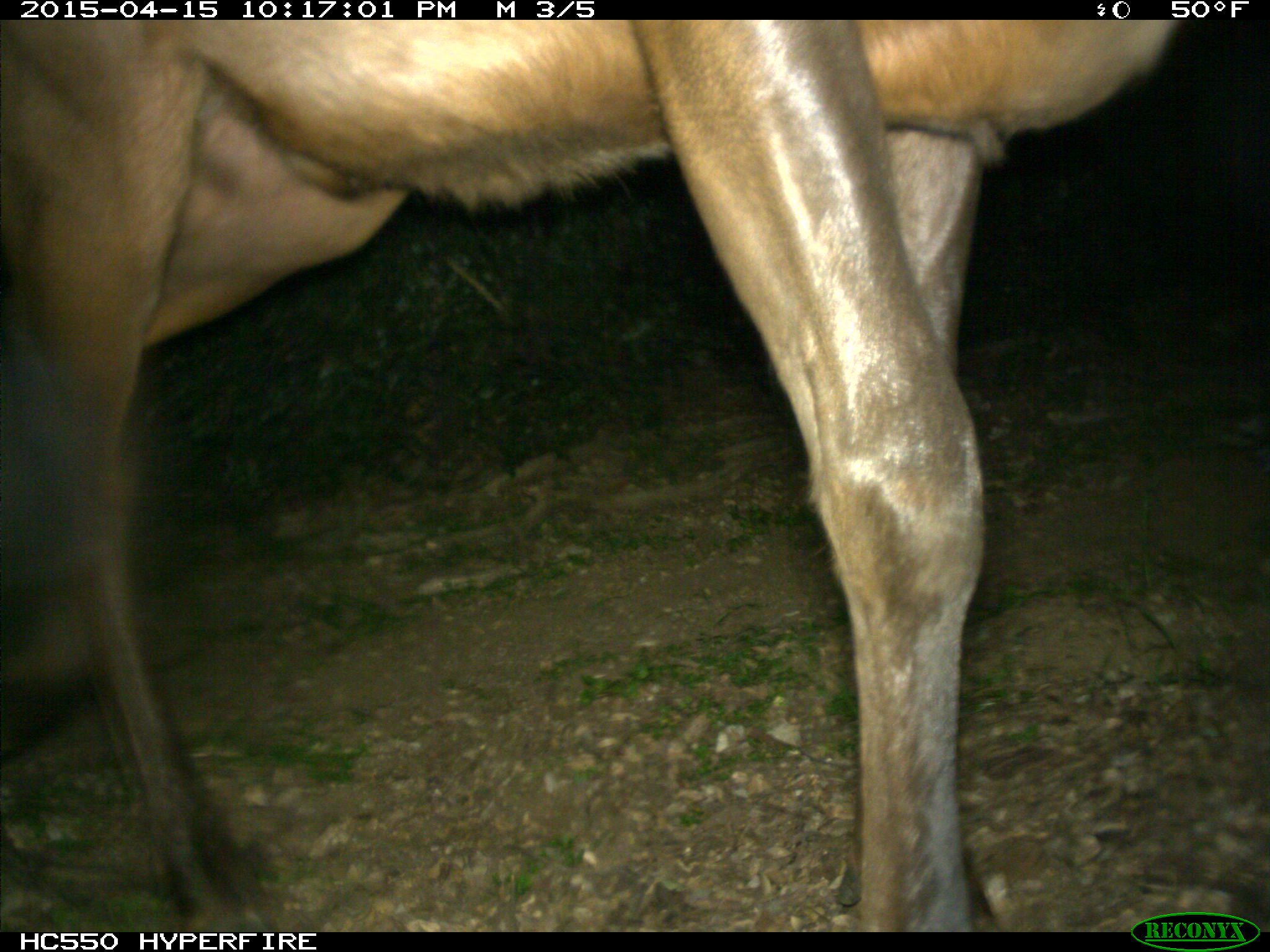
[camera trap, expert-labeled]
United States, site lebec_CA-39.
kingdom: Animalia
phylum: Chordata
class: Mammalia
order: Artiodactyla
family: Cervidae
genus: Cervus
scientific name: Cervus canadensis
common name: elk